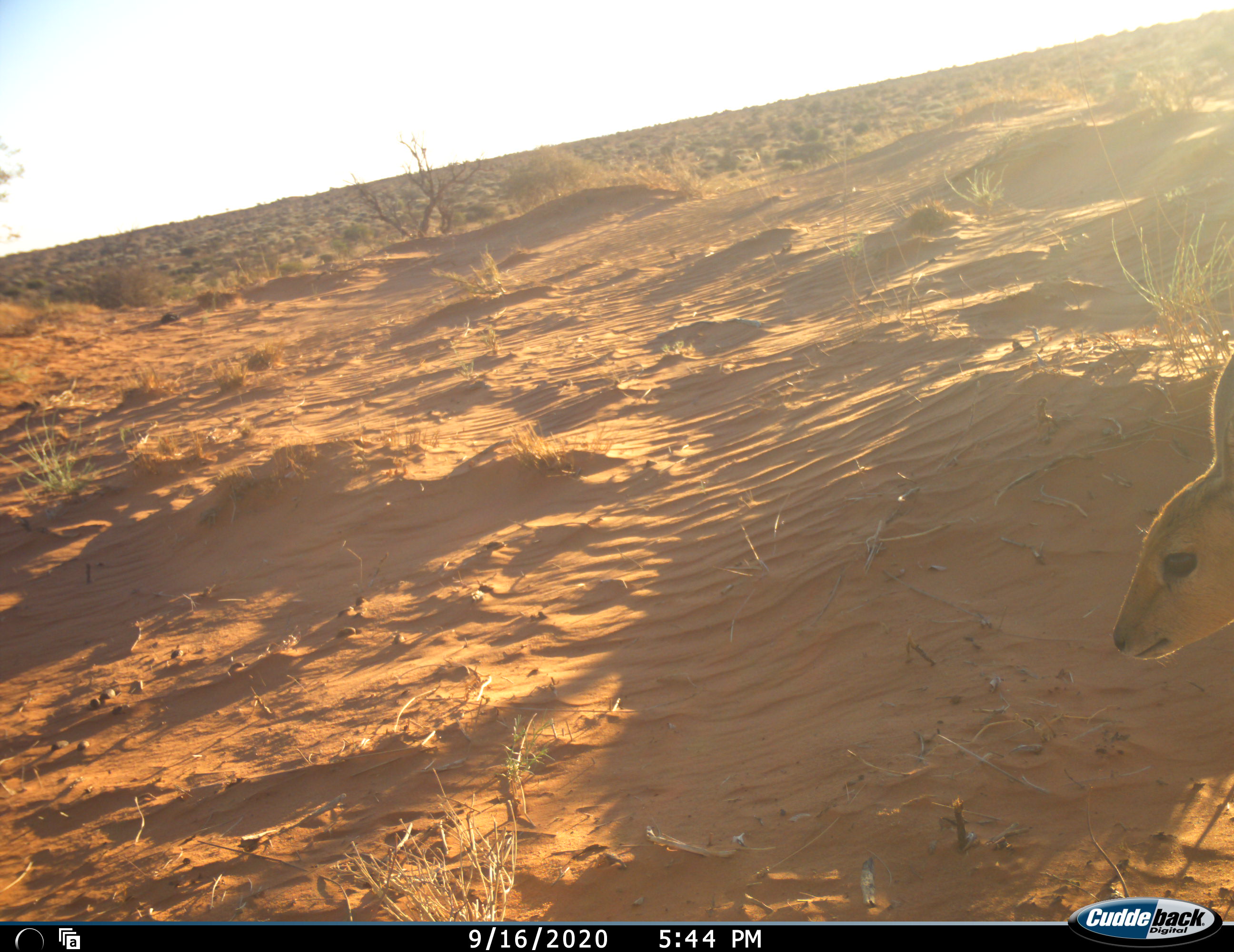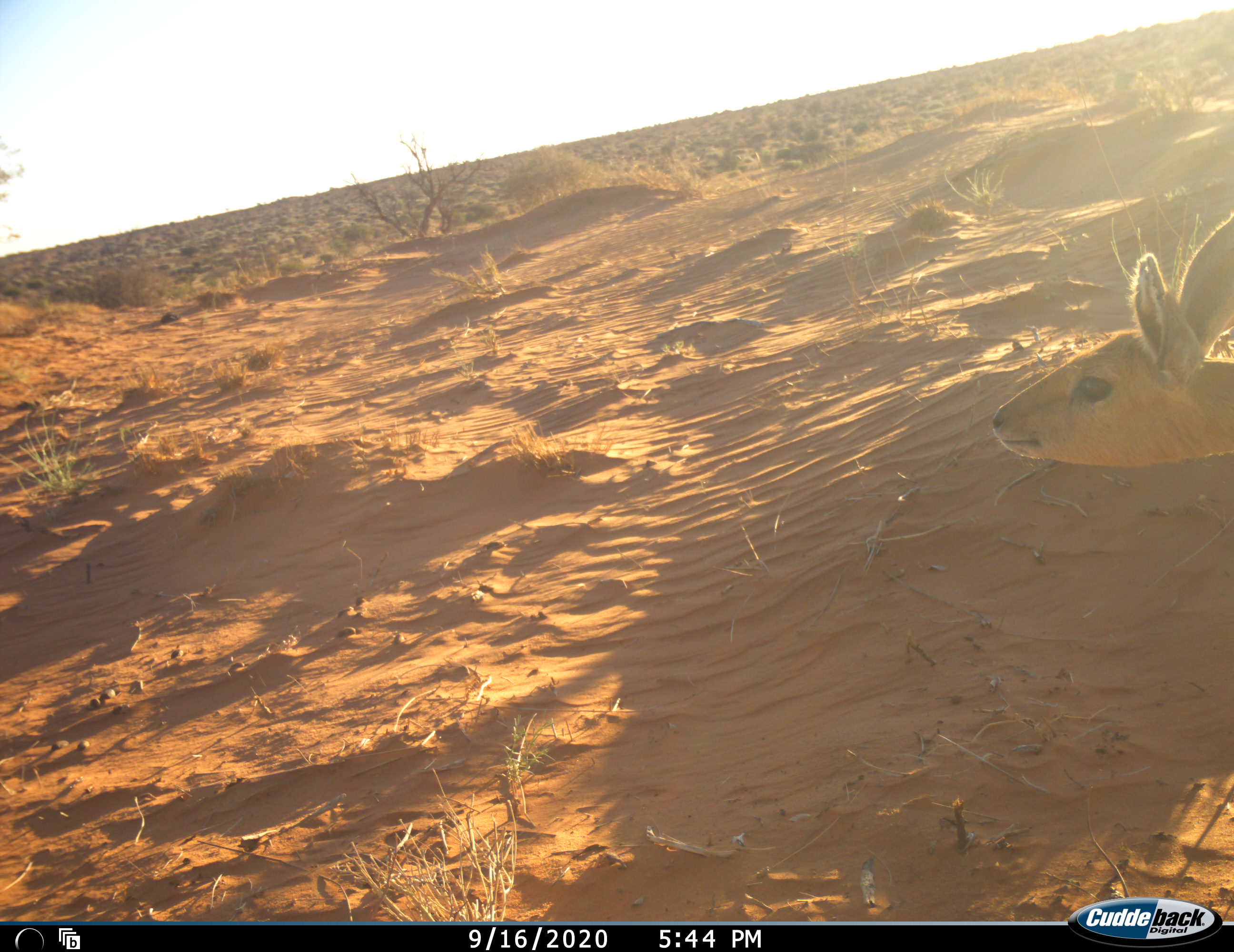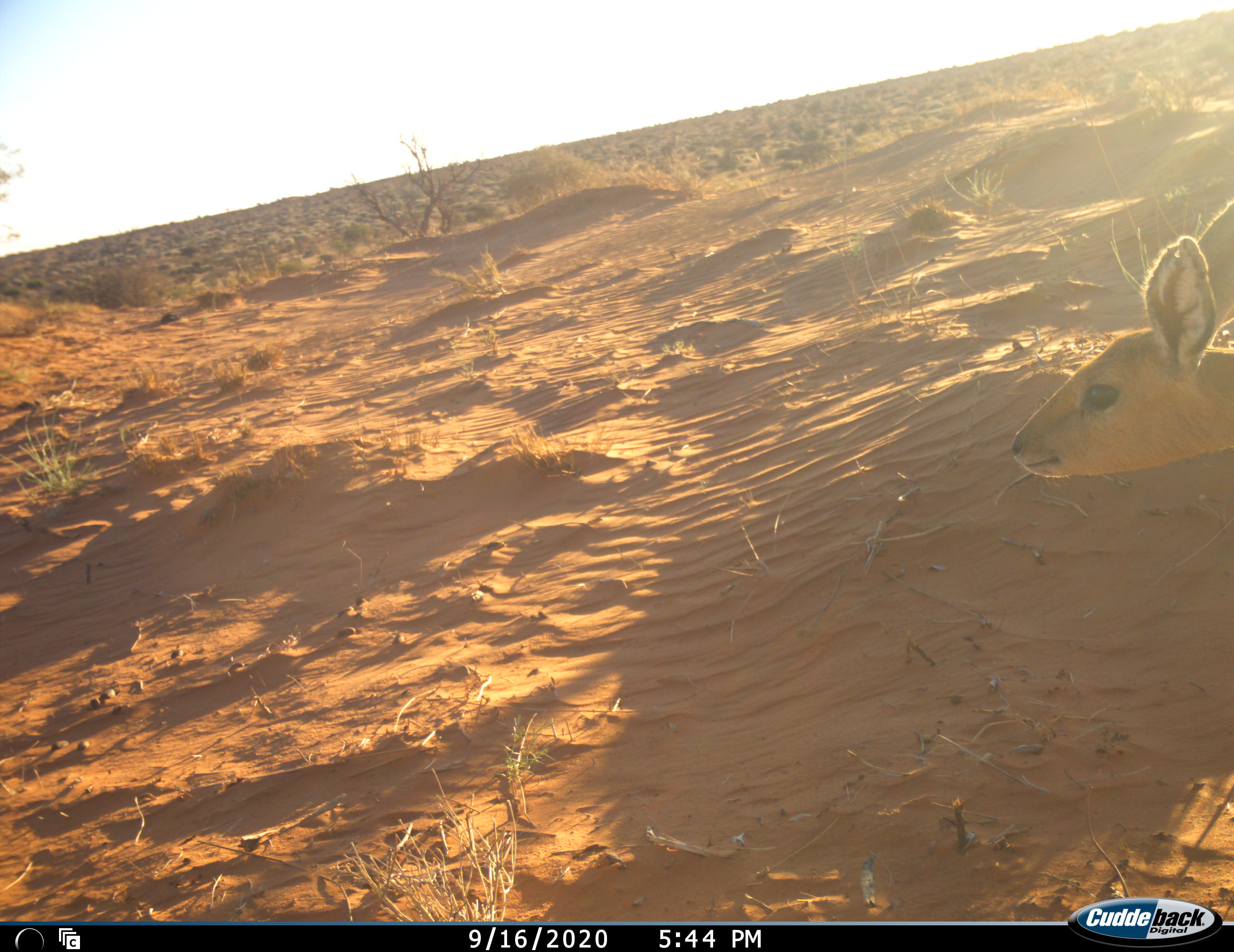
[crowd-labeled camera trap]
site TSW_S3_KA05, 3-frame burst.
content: unidentified animal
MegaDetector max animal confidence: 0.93